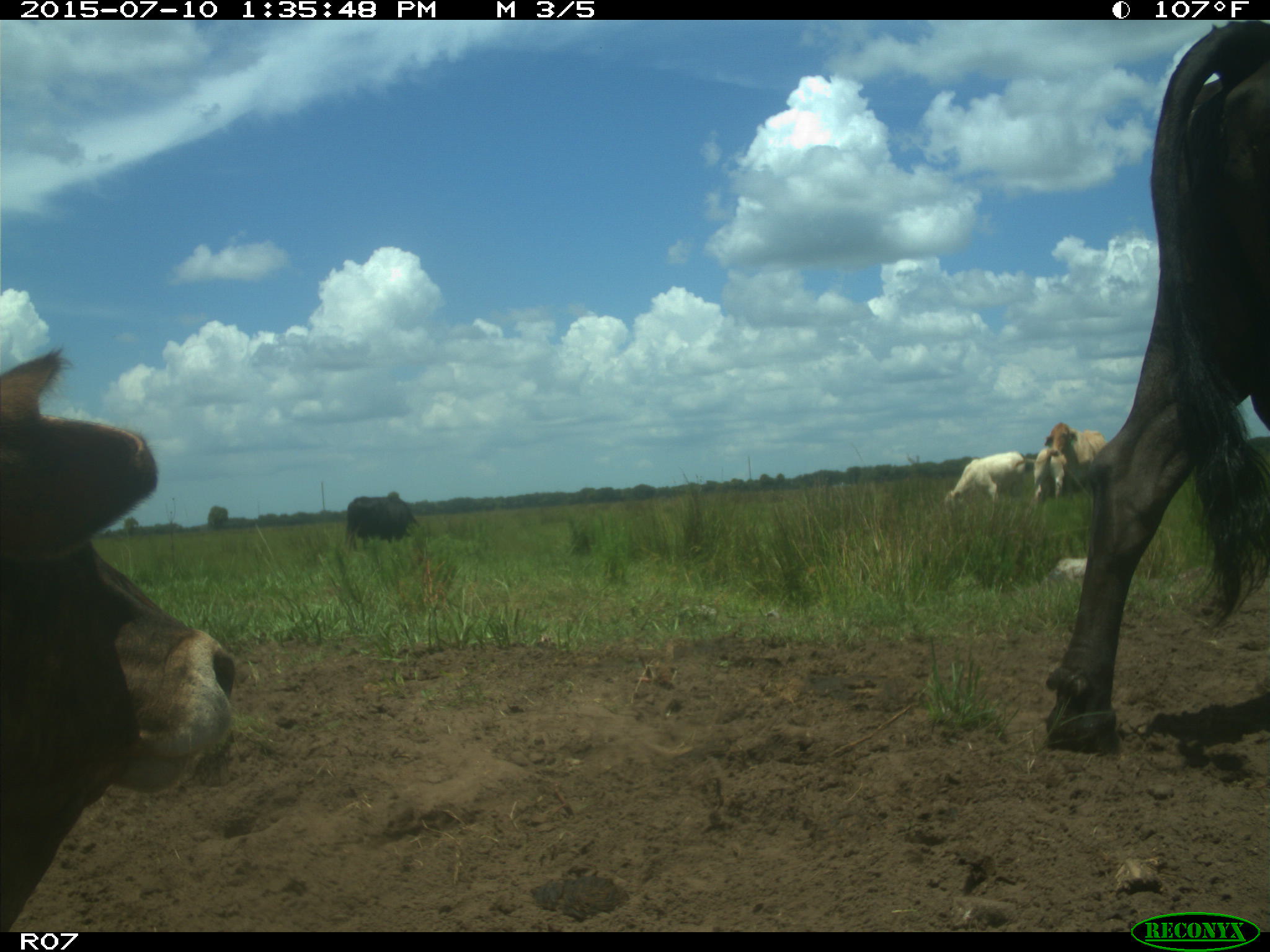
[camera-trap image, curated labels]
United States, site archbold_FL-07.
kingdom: Animalia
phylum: Chordata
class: Mammalia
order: Artiodactyla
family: Bovidae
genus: Bos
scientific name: Bos taurus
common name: domestic cow